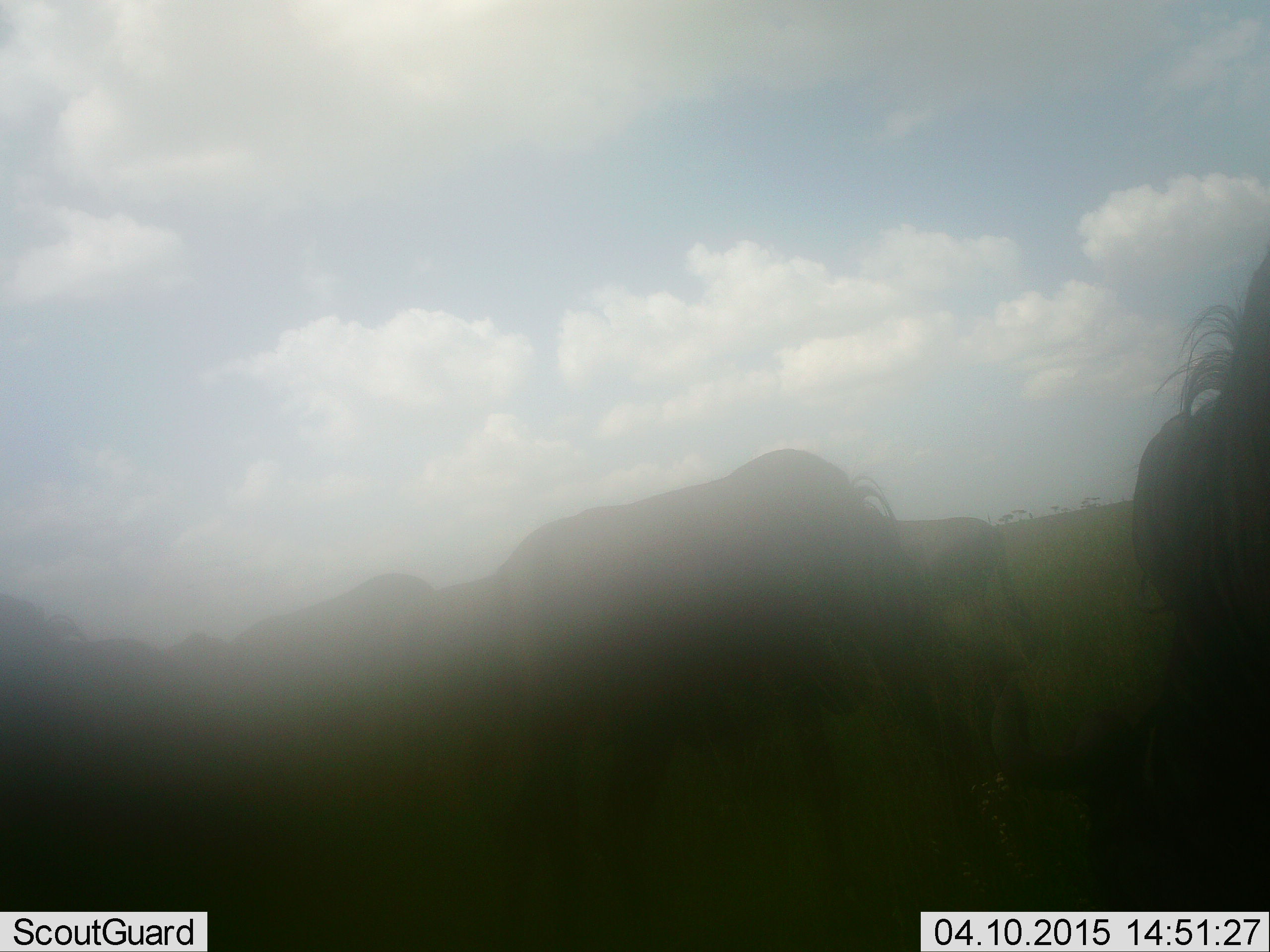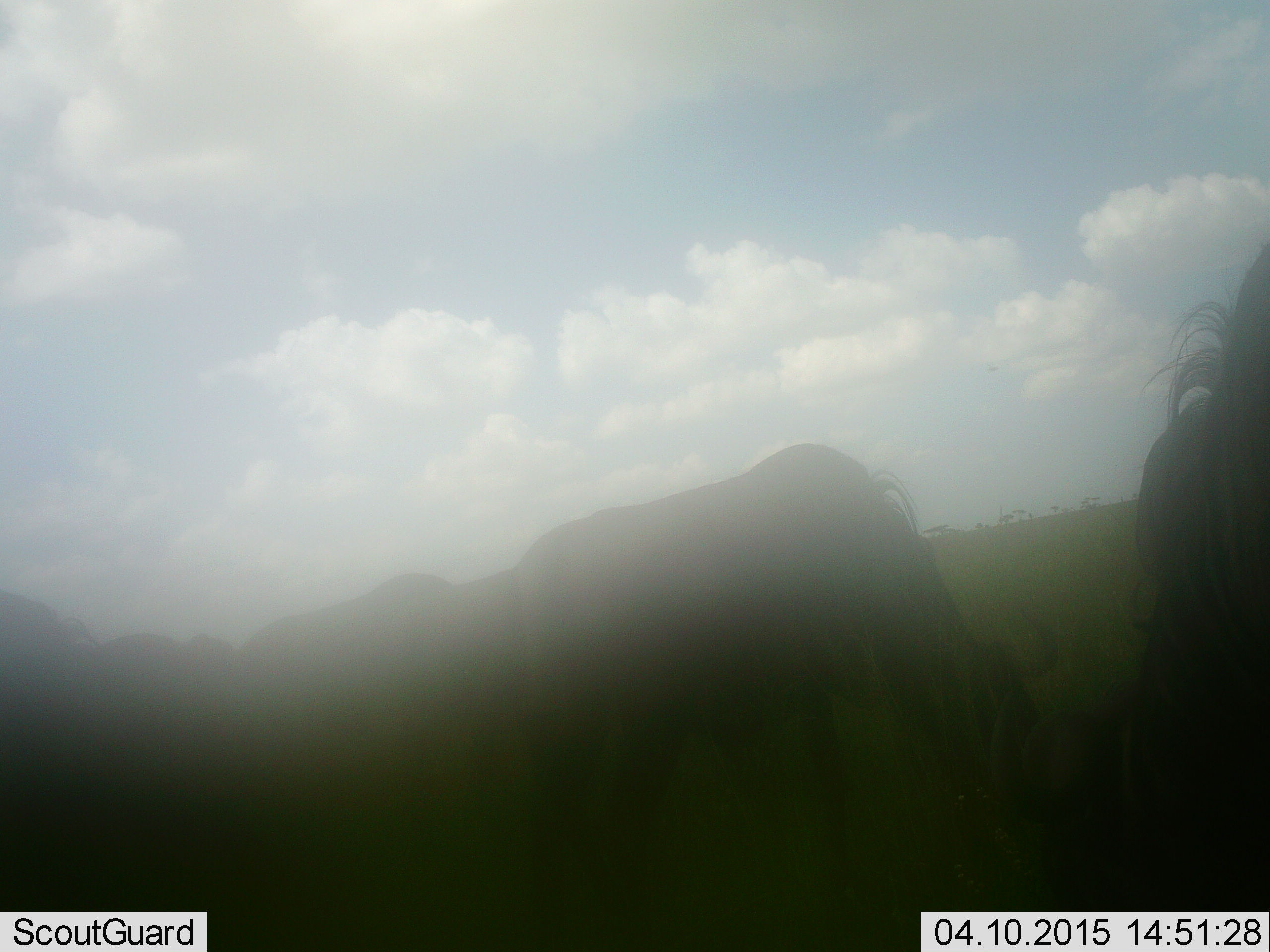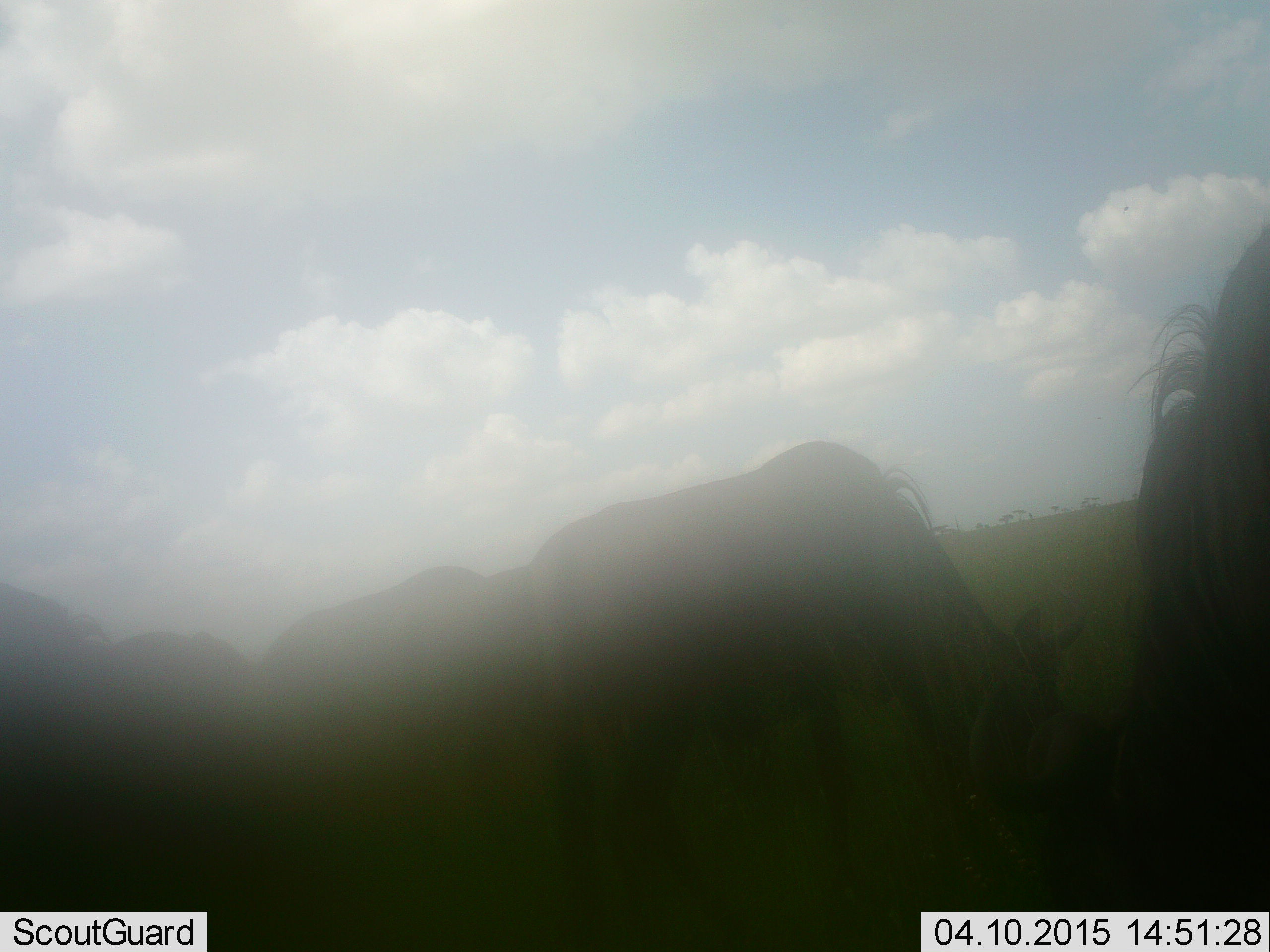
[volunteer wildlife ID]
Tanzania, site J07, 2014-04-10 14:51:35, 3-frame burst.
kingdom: Animalia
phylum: Chordata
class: Mammalia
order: Artiodactyla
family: Bovidae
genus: Connochaetes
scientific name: Connochaetes taurinus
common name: blue wildebeest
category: wildebeest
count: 7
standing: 20%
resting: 0%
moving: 40%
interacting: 0%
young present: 0%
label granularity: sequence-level